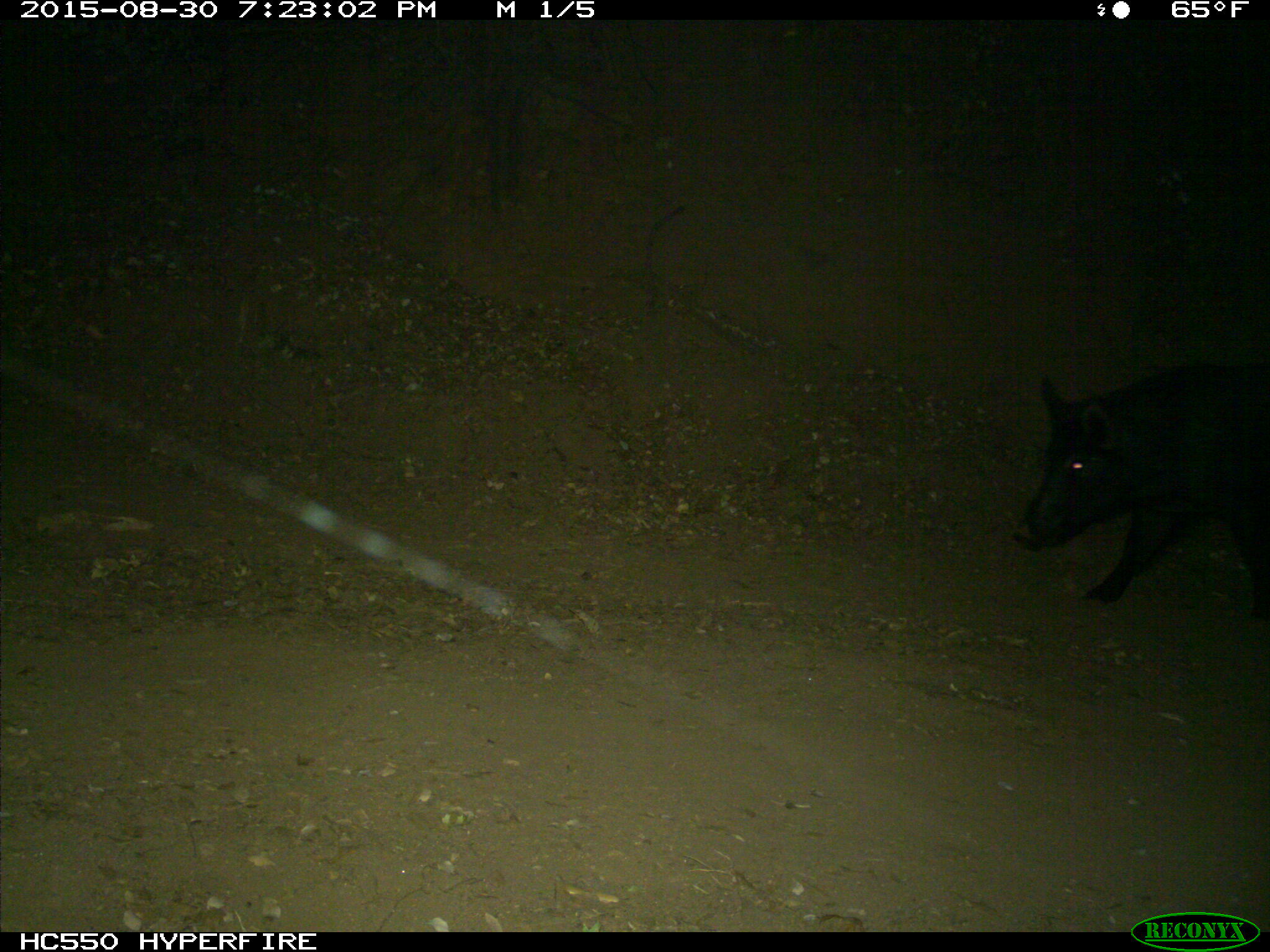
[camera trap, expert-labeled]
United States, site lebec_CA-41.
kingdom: Animalia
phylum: Chordata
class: Mammalia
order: Artiodactyla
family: Suidae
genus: Sus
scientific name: Sus scrofa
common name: wild boar